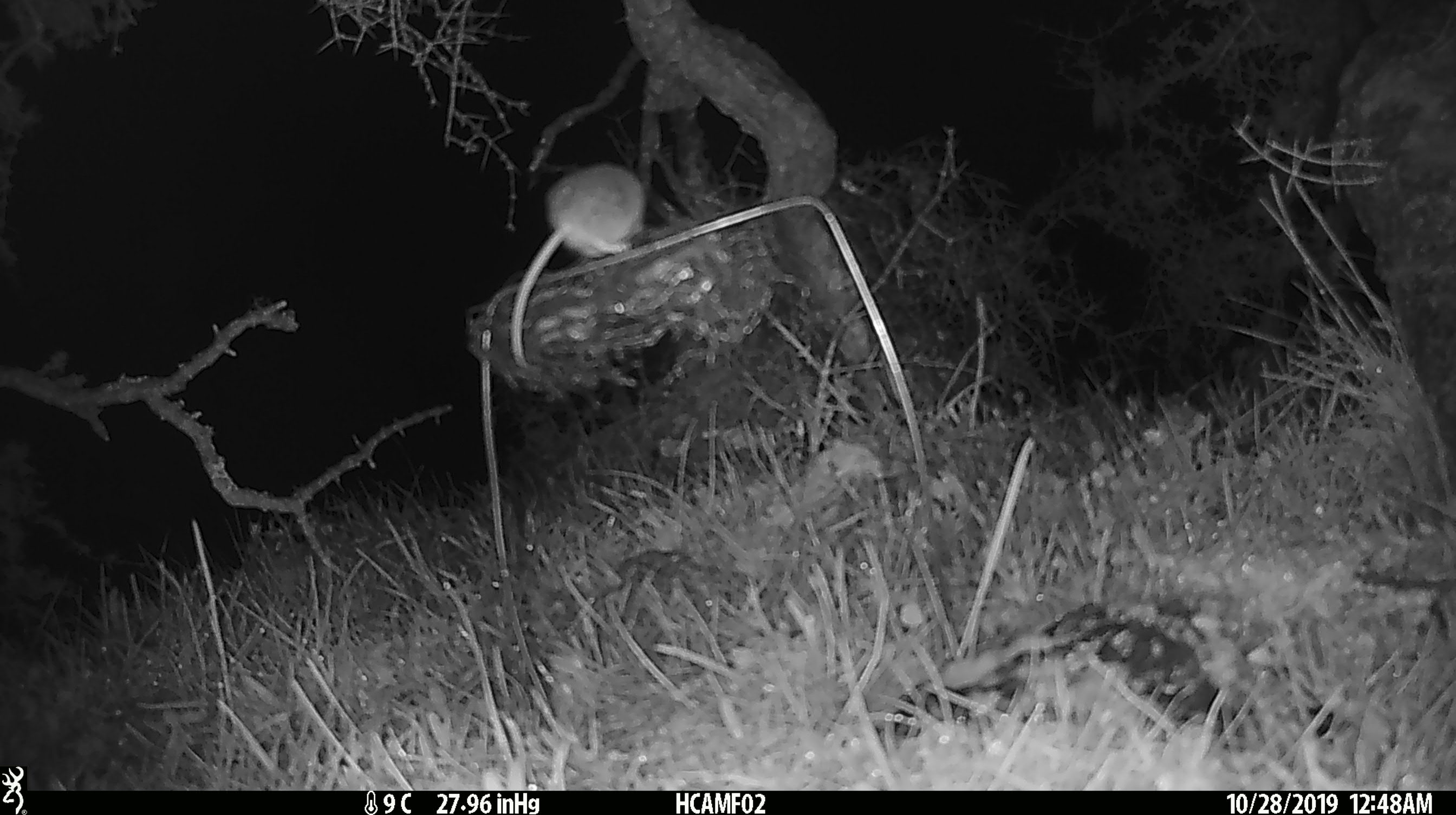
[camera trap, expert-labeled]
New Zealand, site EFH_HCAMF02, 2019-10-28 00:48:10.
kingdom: Animalia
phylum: Chordata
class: Mammalia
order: Rodentia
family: Muridae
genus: Mus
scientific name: Mus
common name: mouse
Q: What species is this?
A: Mouse (Mus).